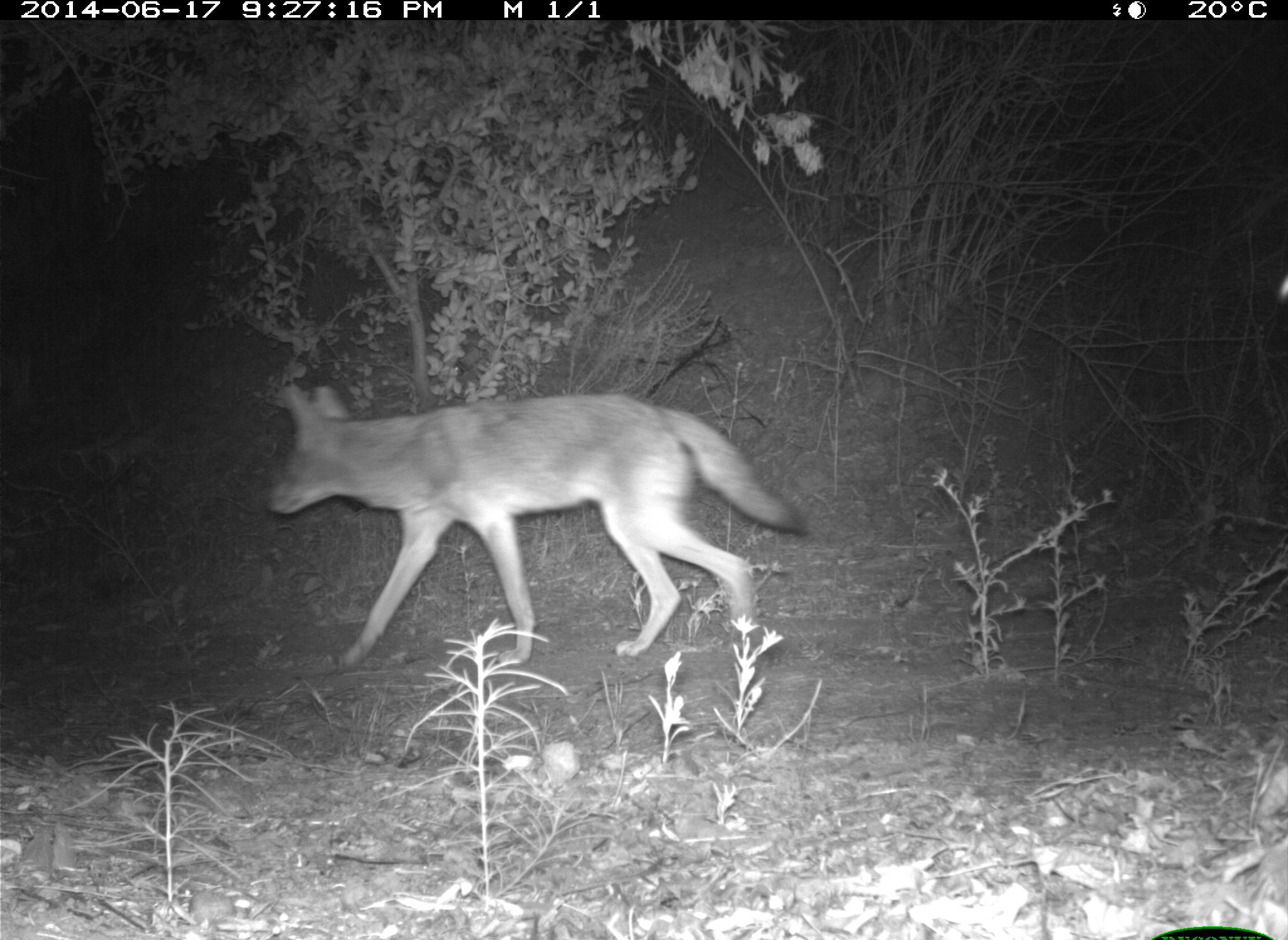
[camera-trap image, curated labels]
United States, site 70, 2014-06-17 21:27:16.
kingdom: Animalia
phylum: Chordata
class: Mammalia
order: Carnivora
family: Canidae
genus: Canis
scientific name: Canis latrans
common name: coyote